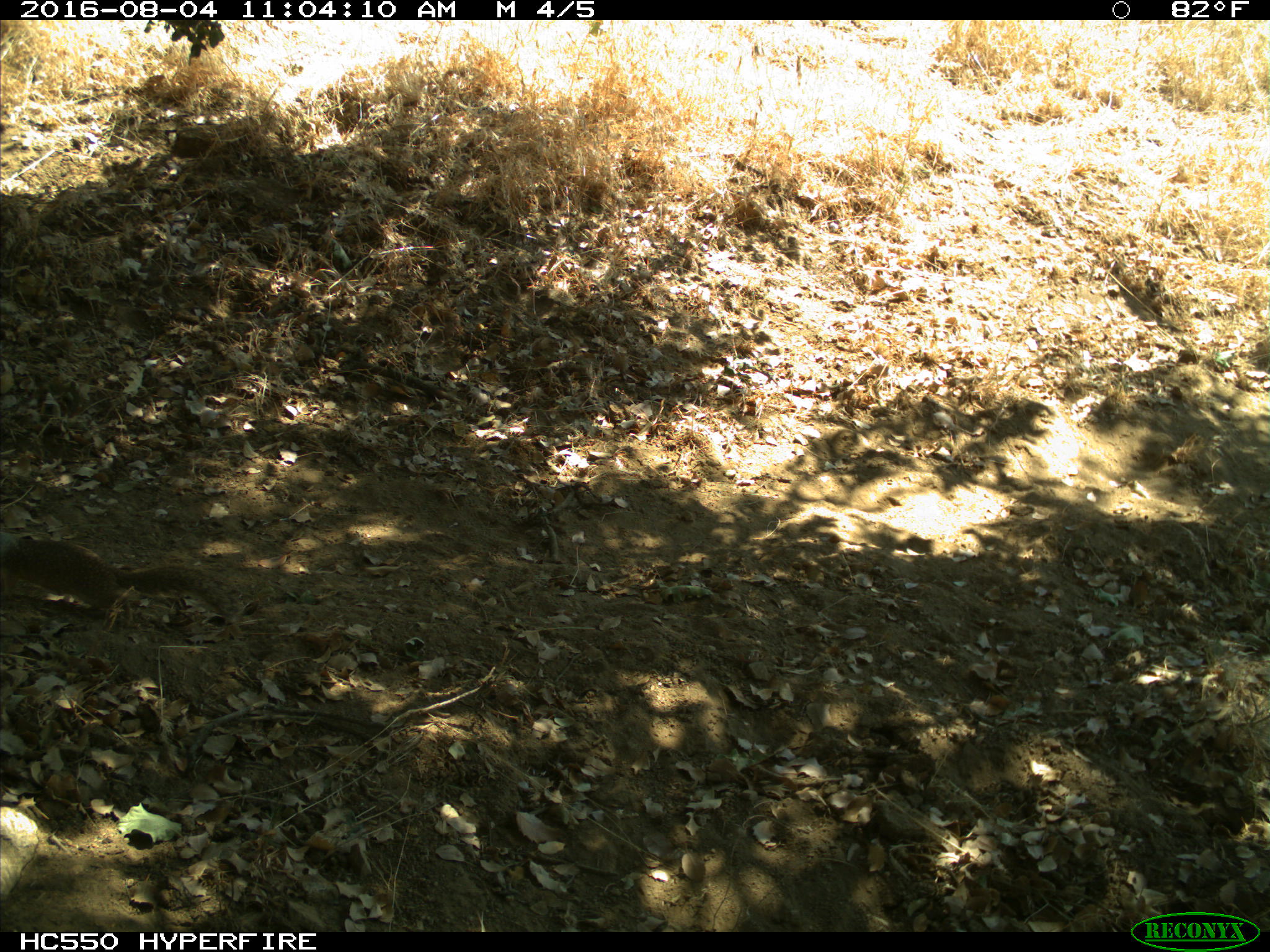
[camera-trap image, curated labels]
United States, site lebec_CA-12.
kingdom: Animalia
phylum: Chordata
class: Mammalia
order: Rodentia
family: Sciuridae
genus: Otospermophilus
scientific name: Otospermophilus beecheyi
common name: california ground squirrel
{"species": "Otospermophilus beecheyi (california ground squirrel)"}